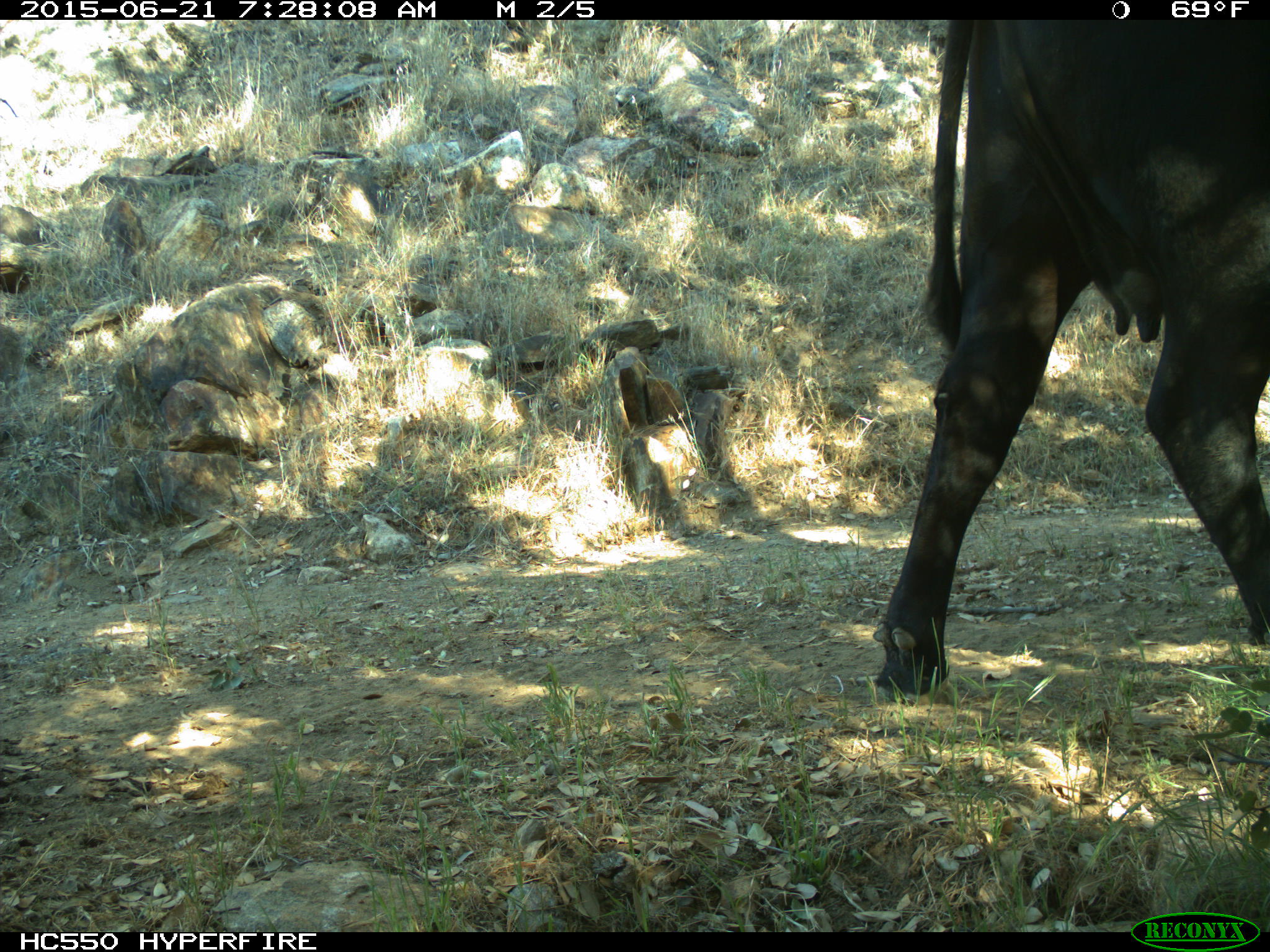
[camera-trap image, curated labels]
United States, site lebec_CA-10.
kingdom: Animalia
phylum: Chordata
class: Mammalia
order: Artiodactyla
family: Bovidae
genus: Bos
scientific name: Bos taurus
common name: domestic cow